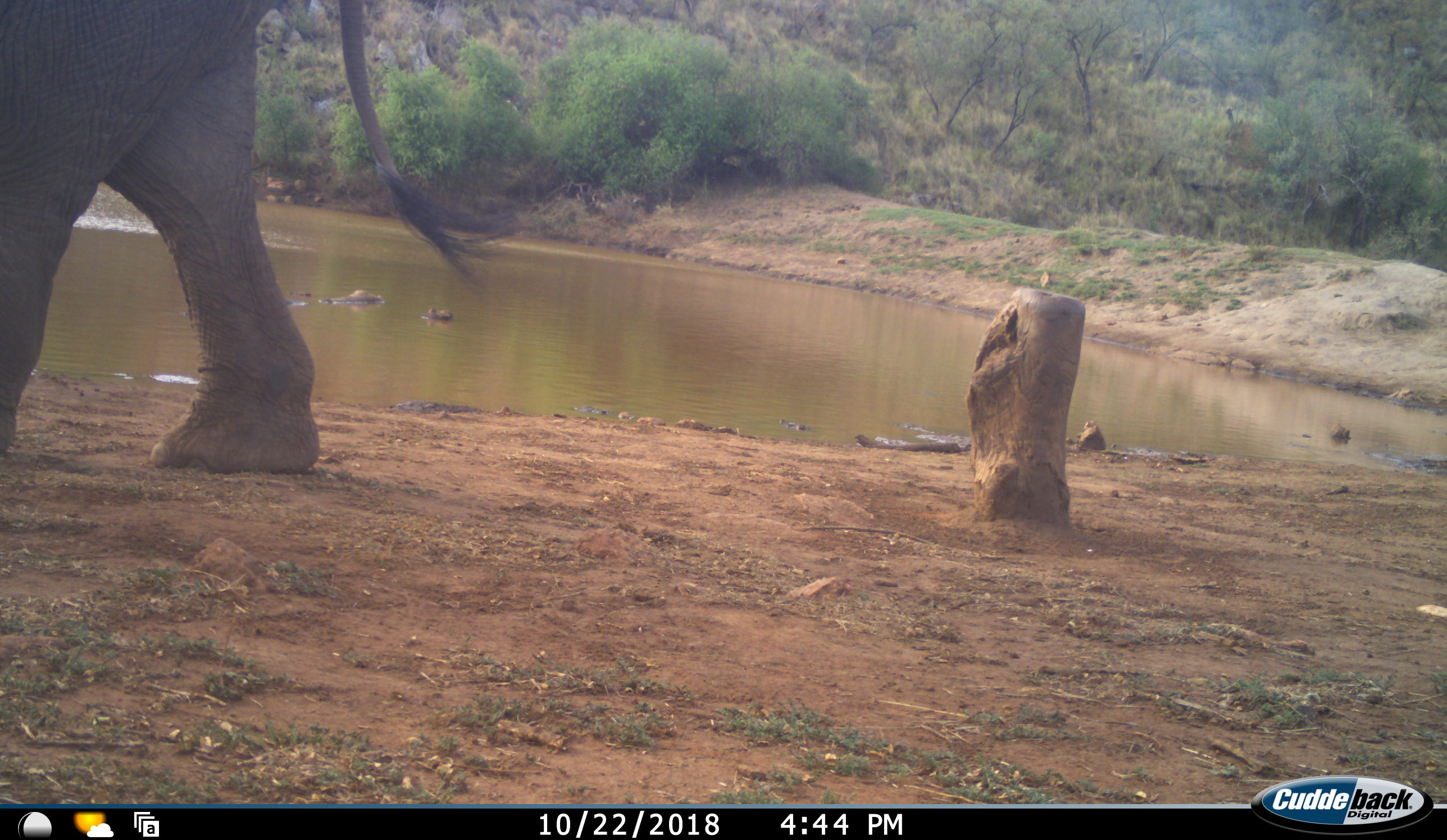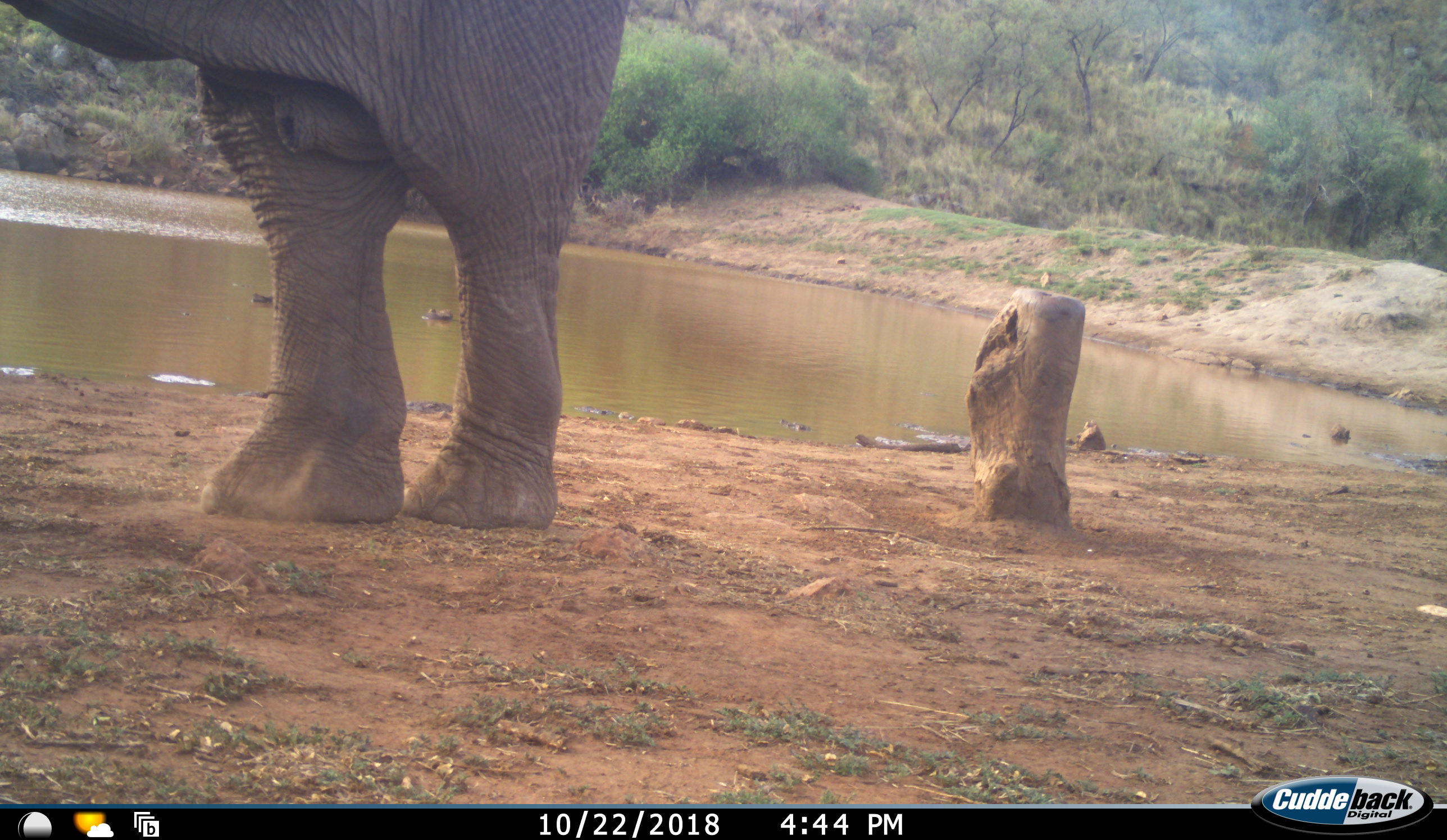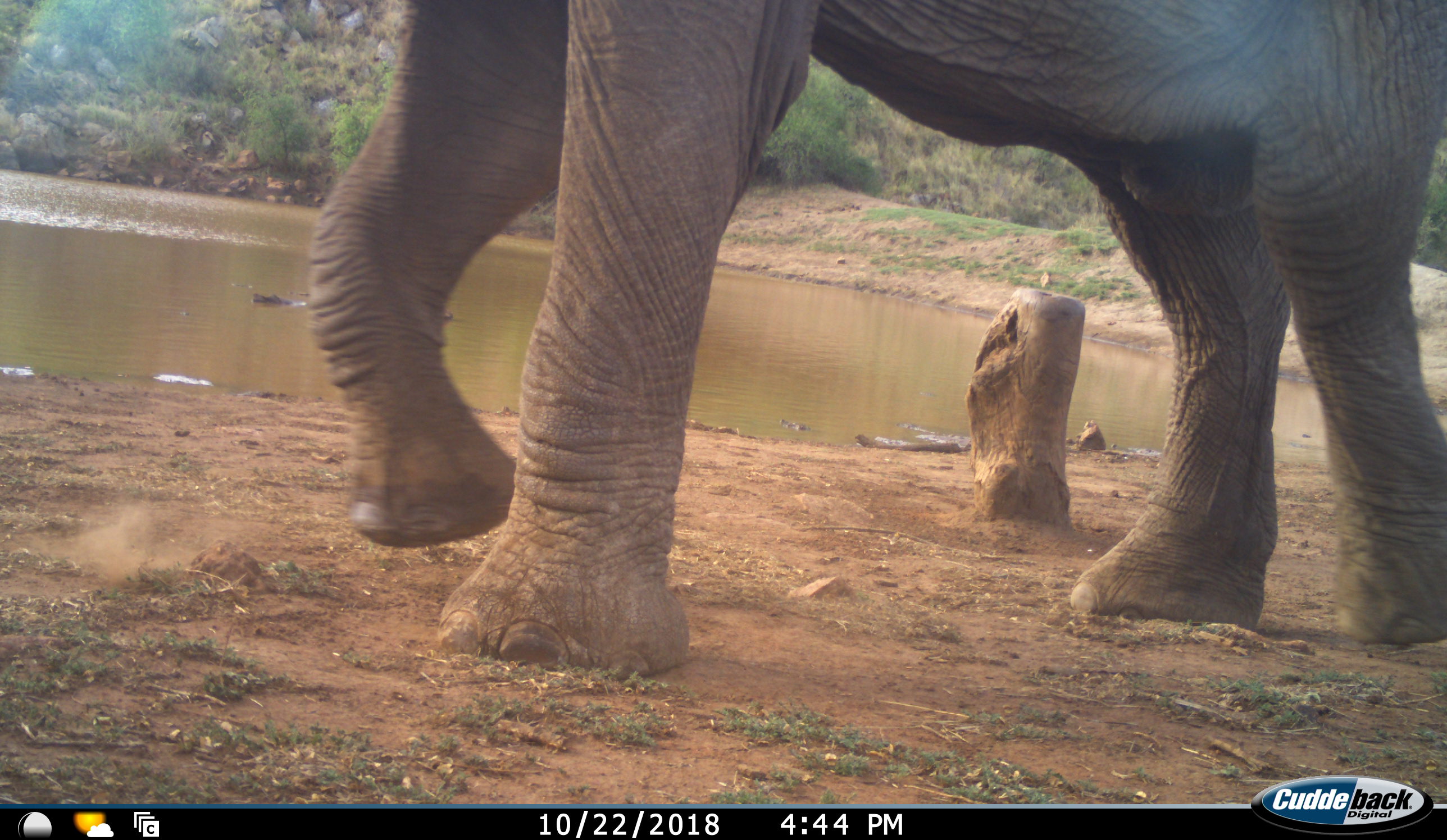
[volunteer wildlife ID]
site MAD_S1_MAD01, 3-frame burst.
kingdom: Animalia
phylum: Chordata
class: Mammalia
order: Proboscidea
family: Elephantidae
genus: Loxodonta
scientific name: Loxodonta africana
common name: african bush elephant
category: elephant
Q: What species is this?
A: Elephant (african bush elephant) (Loxodonta africana).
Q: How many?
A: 1.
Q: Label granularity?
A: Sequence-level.